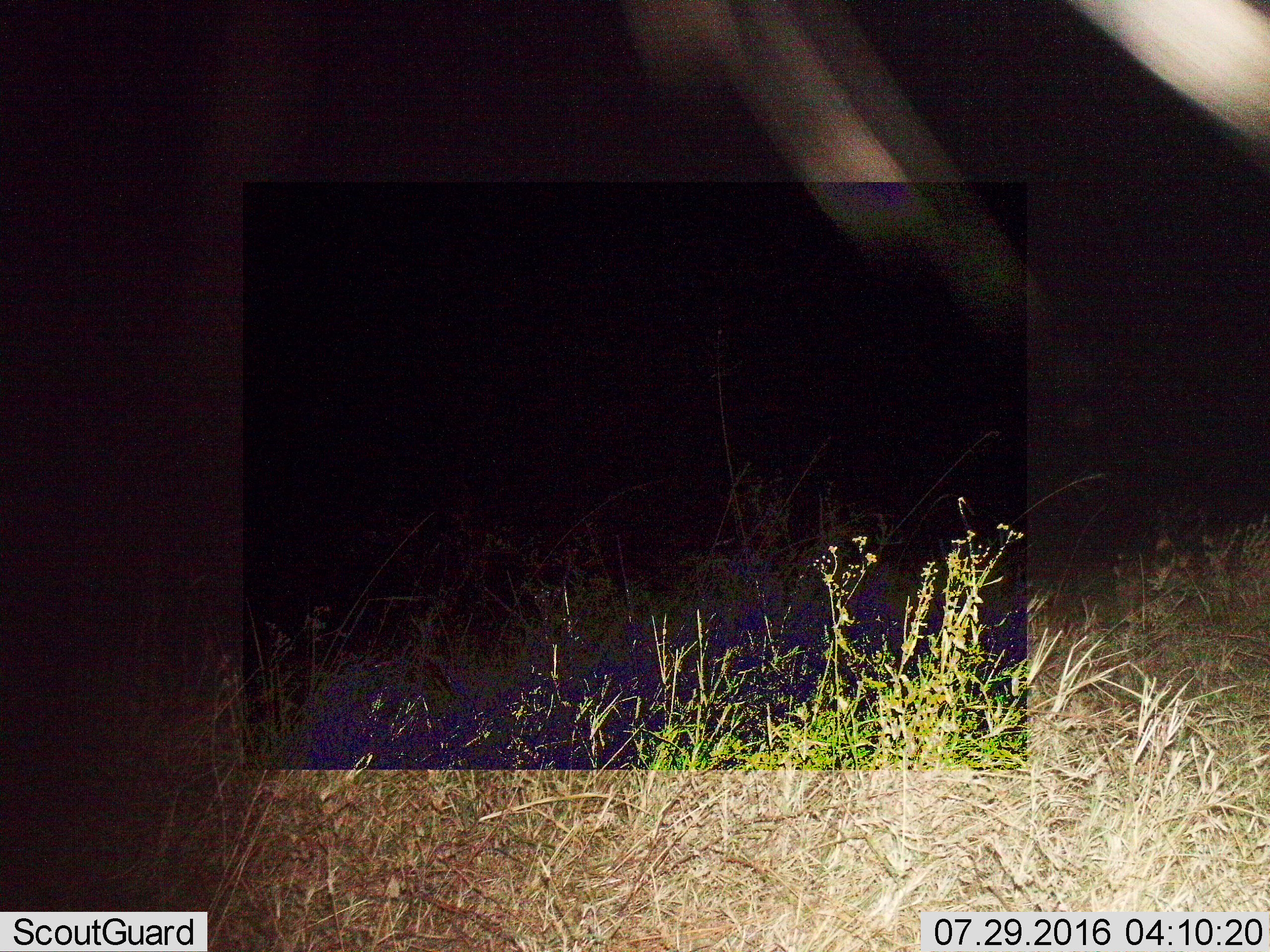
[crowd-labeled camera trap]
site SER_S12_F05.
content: unidentified animal